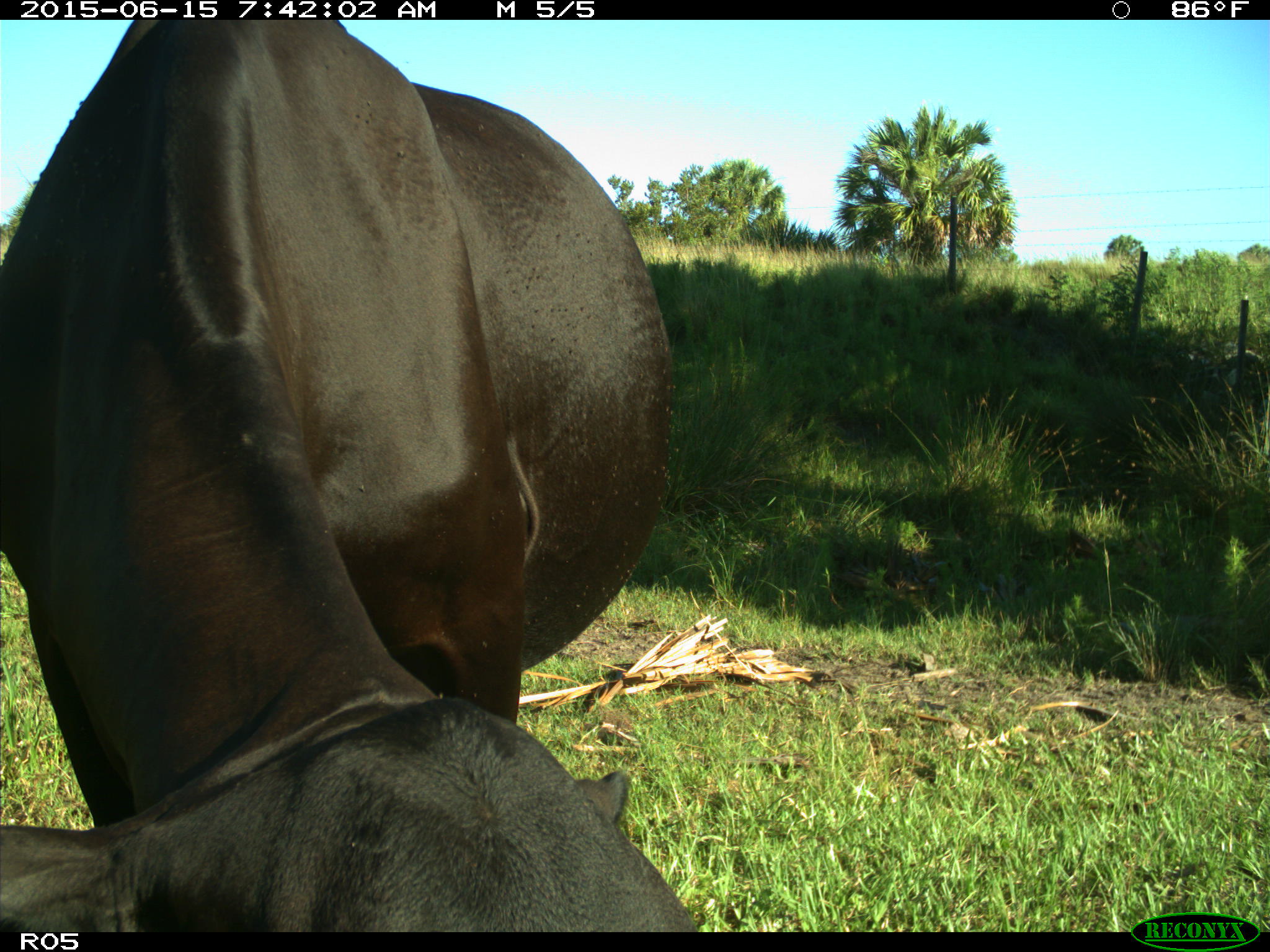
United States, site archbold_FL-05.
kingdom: Animalia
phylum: Chordata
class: Mammalia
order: Artiodactyla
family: Bovidae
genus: Bos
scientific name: Bos taurus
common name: domestic cow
Bos taurus (domestic cow).